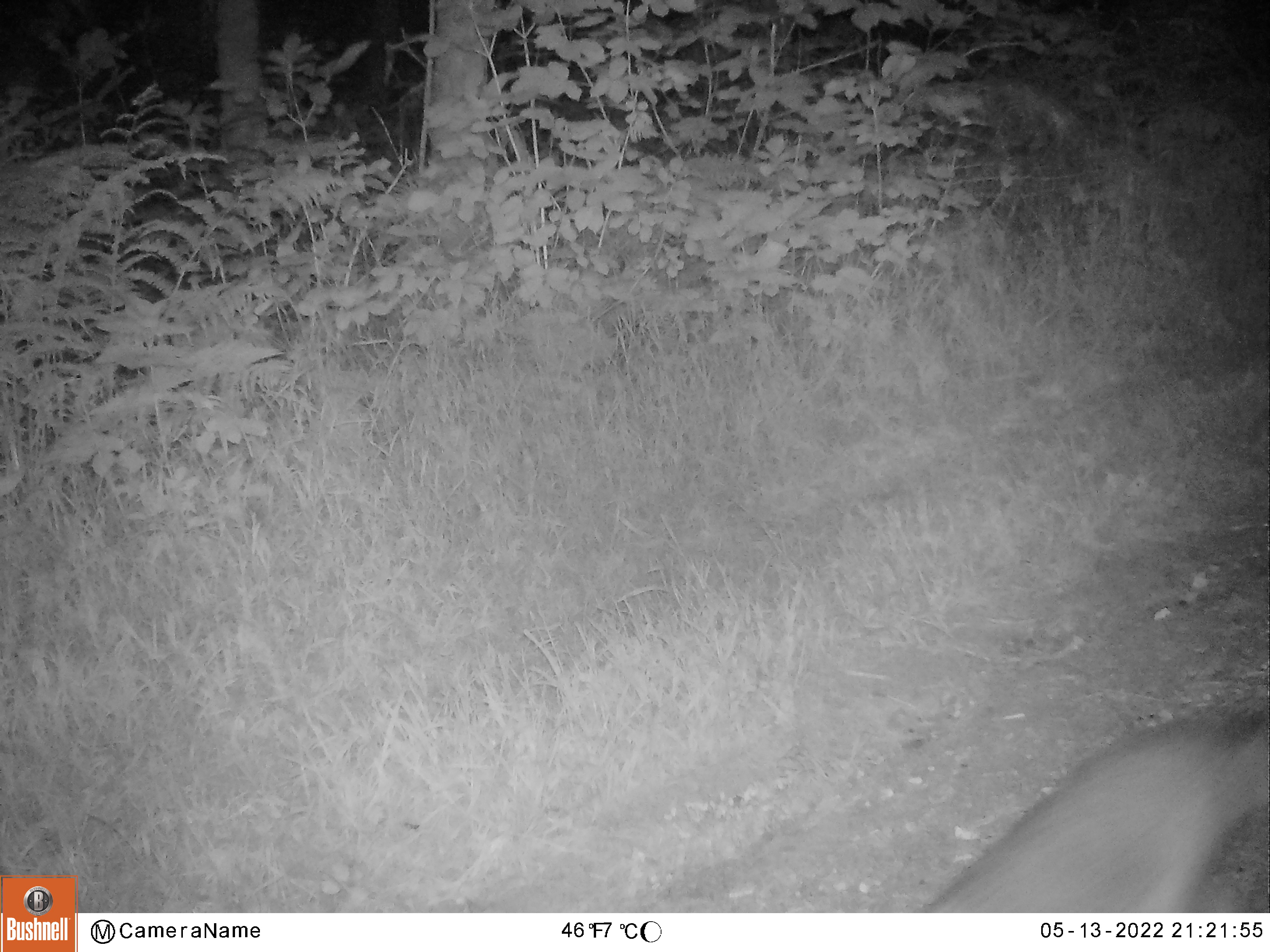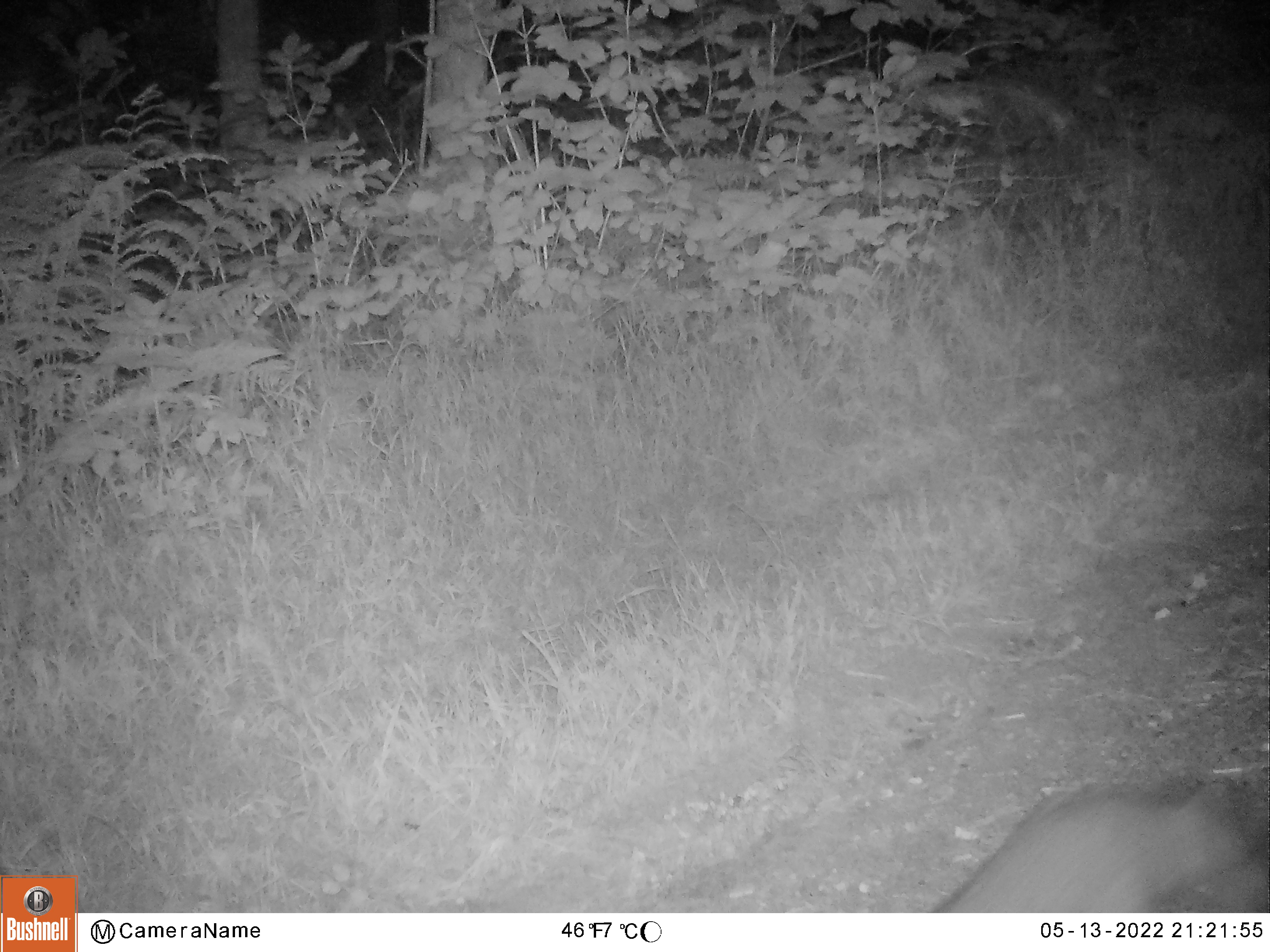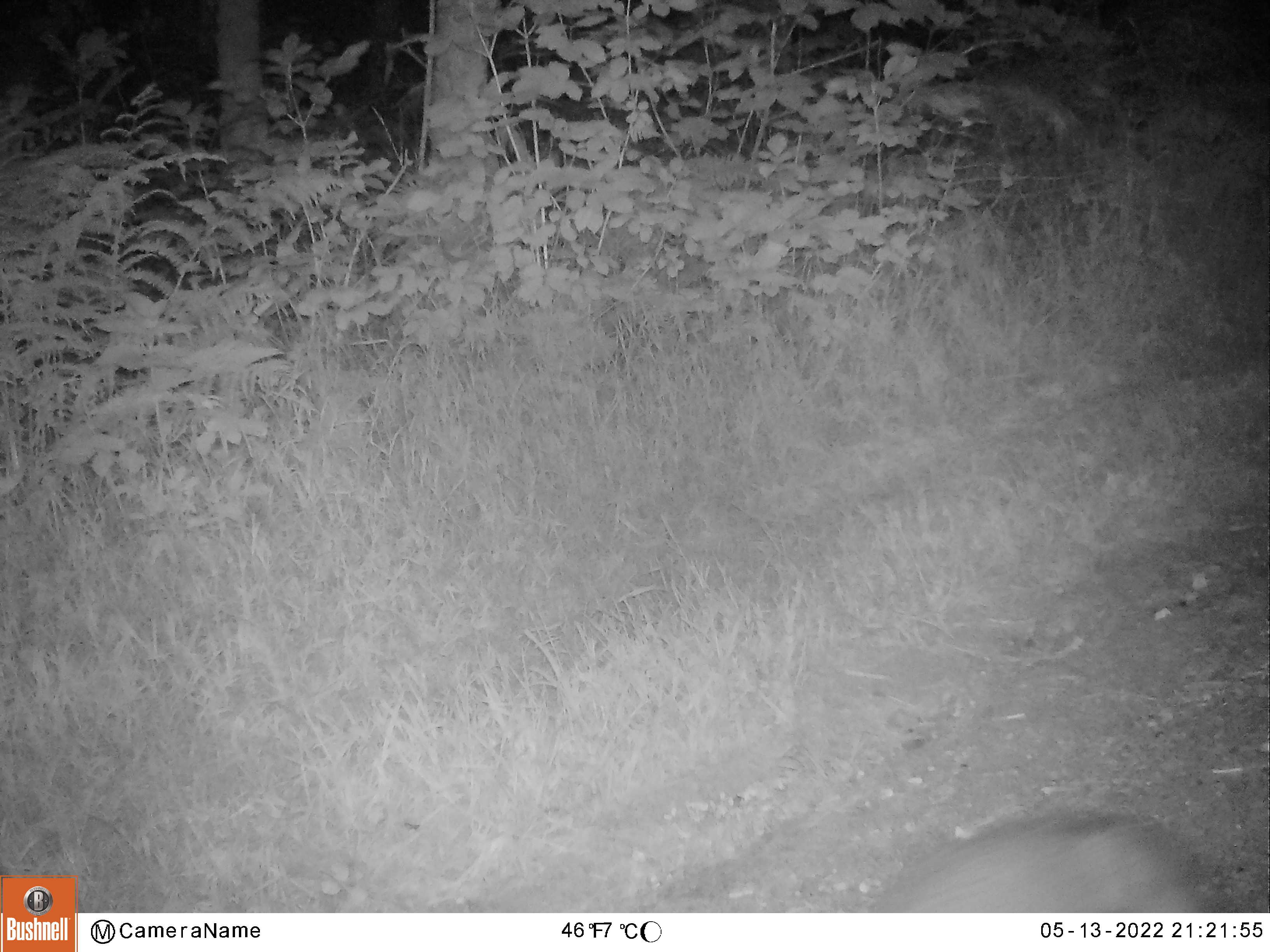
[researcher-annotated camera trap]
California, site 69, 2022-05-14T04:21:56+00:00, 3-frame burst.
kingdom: Animalia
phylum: Chordata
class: Mammalia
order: Carnivora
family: Canidae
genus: Urocyon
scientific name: Urocyon cinereoargenteus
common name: gray fox